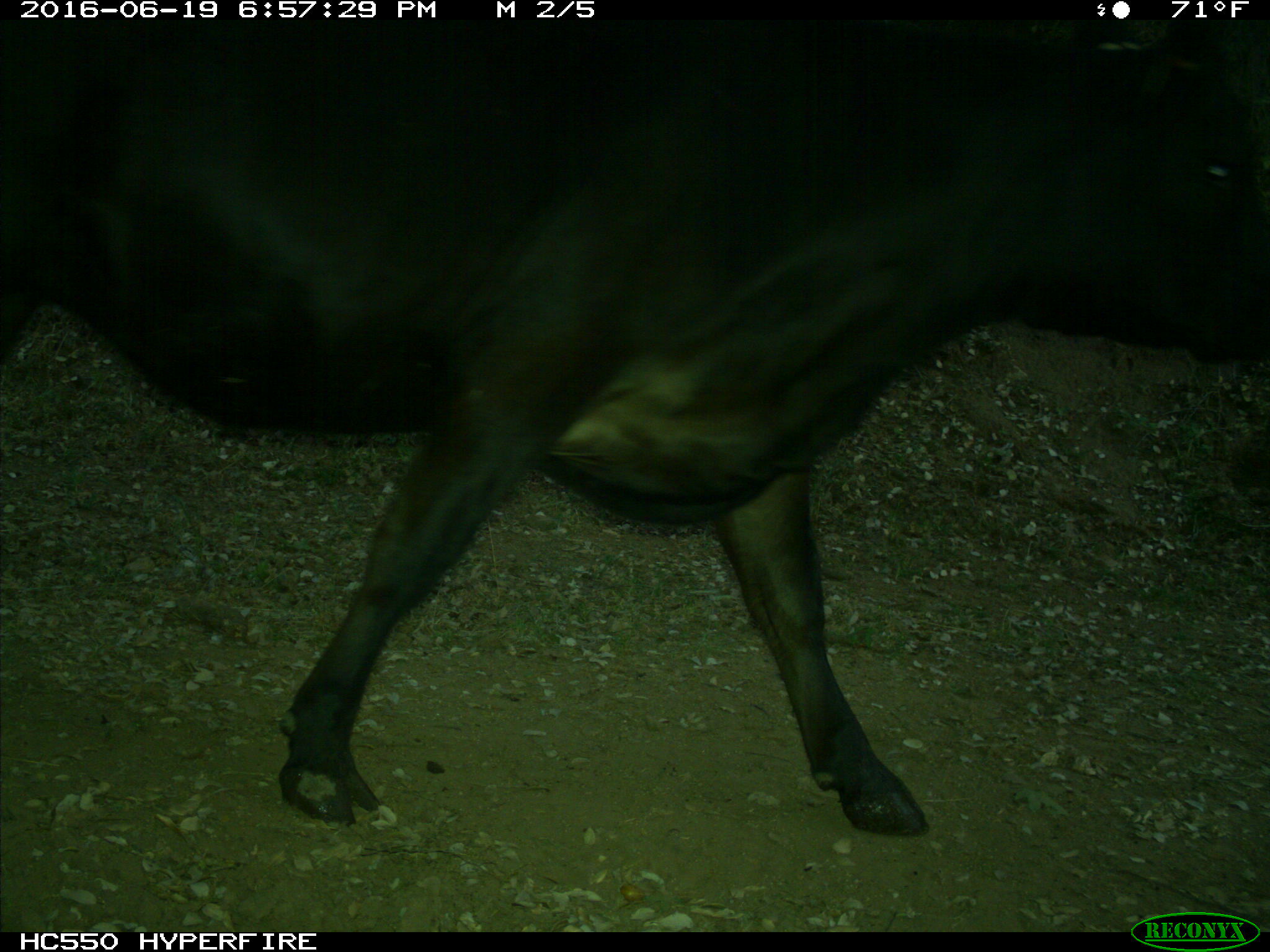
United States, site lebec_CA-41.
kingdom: Animalia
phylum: Chordata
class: Mammalia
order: Artiodactyla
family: Bovidae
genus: Bos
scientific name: Bos taurus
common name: domestic cow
Bos taurus (domestic cow).